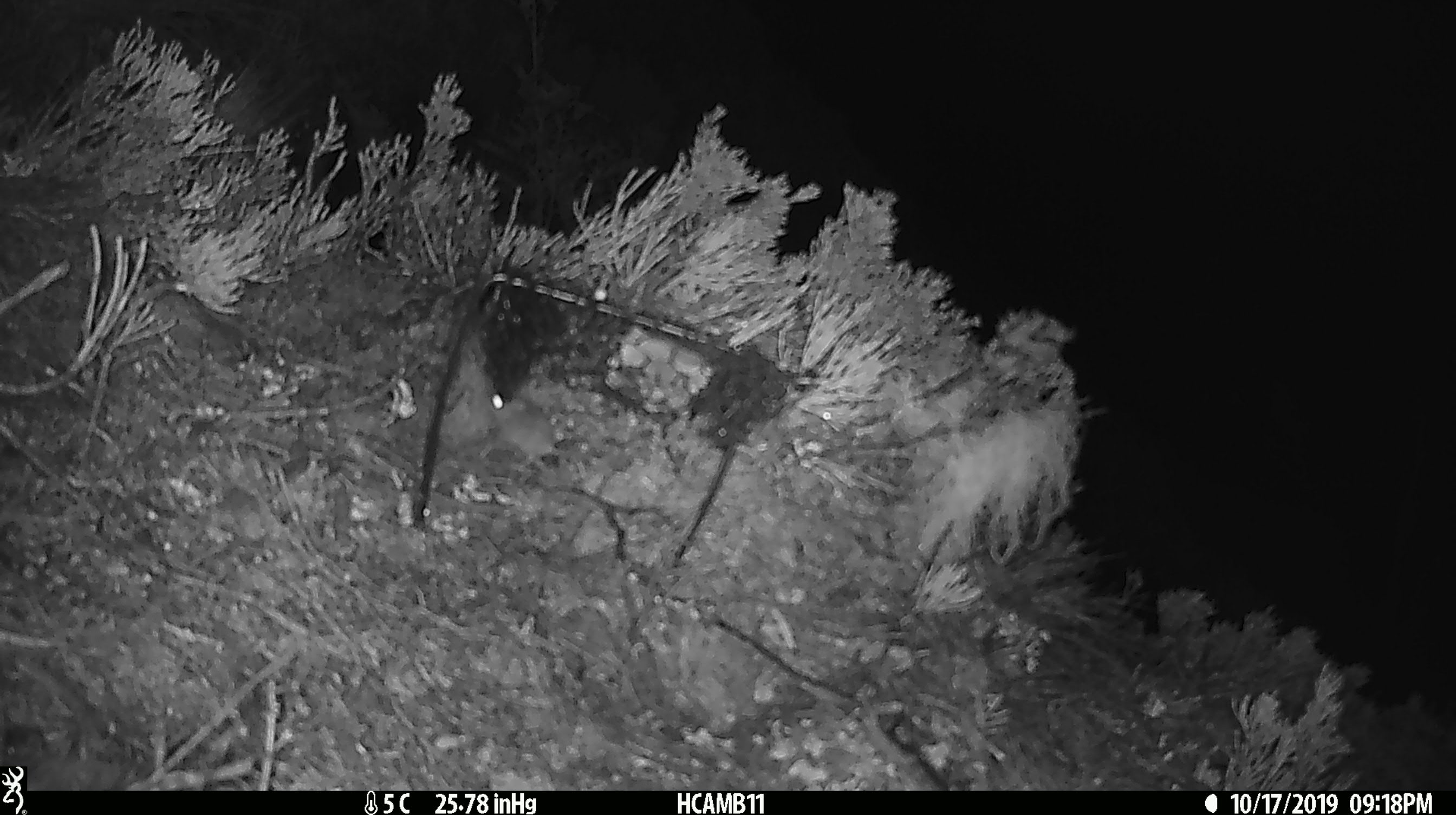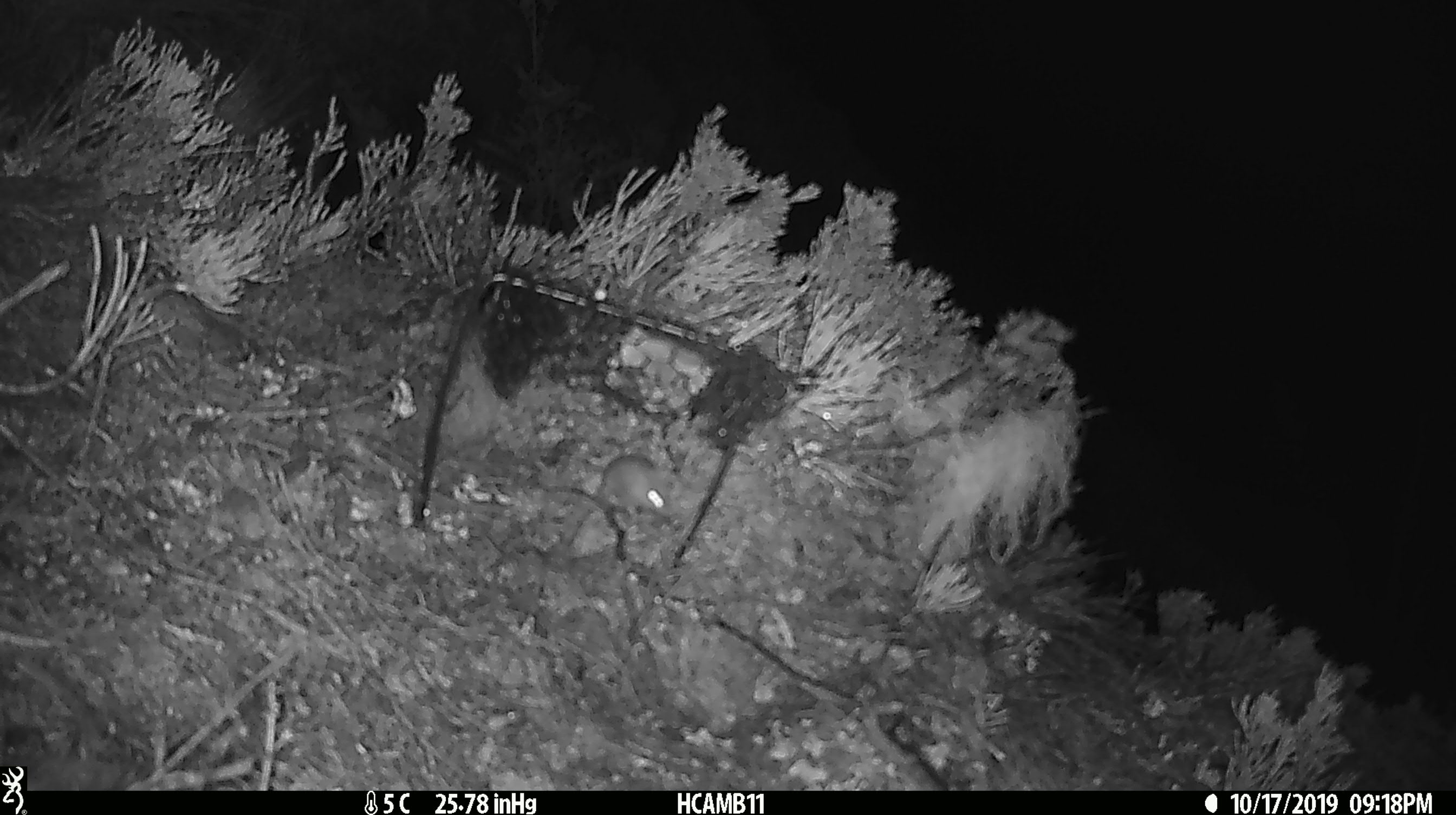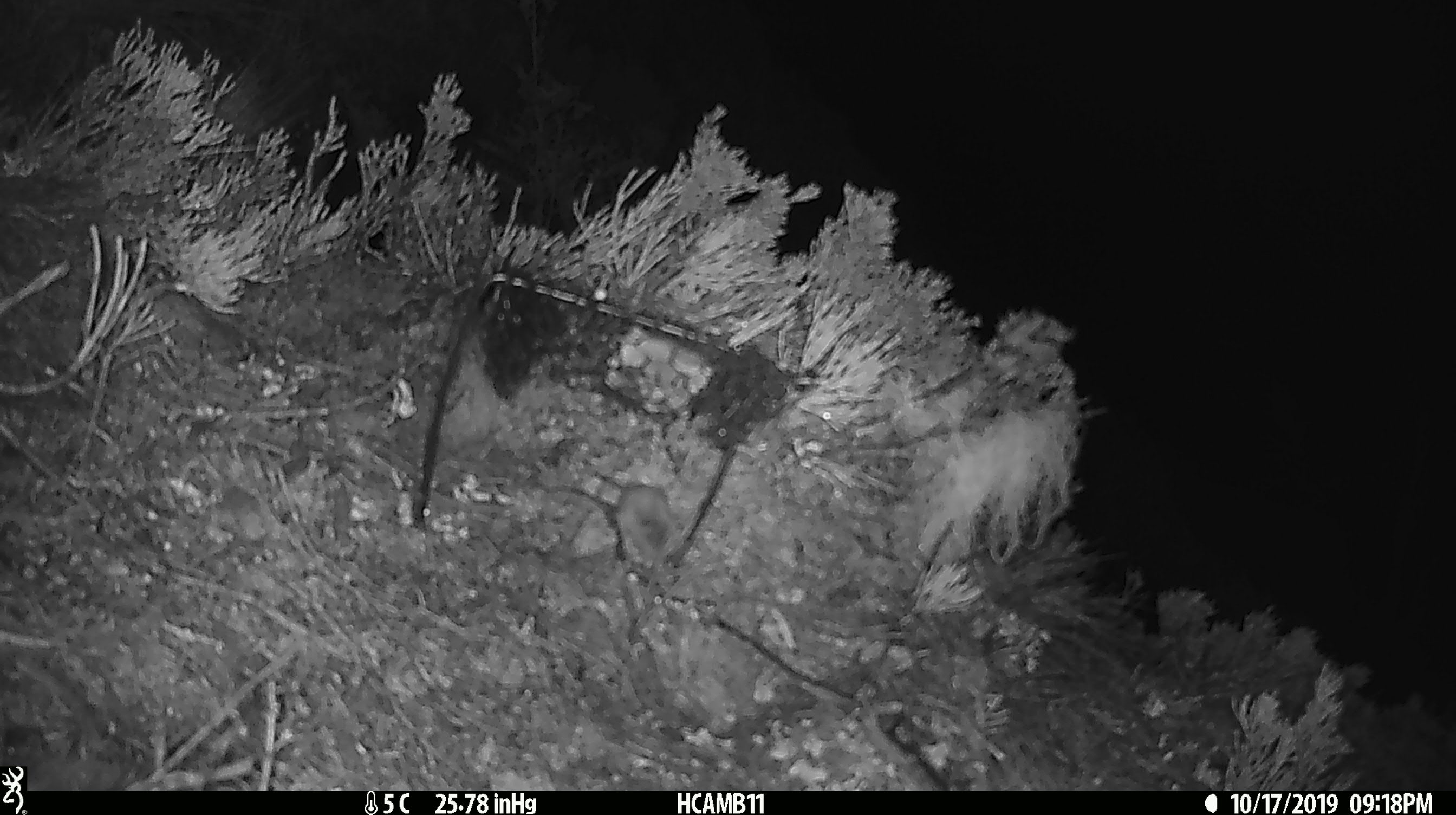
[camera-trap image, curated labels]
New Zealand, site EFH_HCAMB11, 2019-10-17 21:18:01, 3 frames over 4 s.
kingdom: Animalia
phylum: Chordata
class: Mammalia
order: Rodentia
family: Muridae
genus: Mus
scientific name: Mus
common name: mouse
Mouse (Mus).